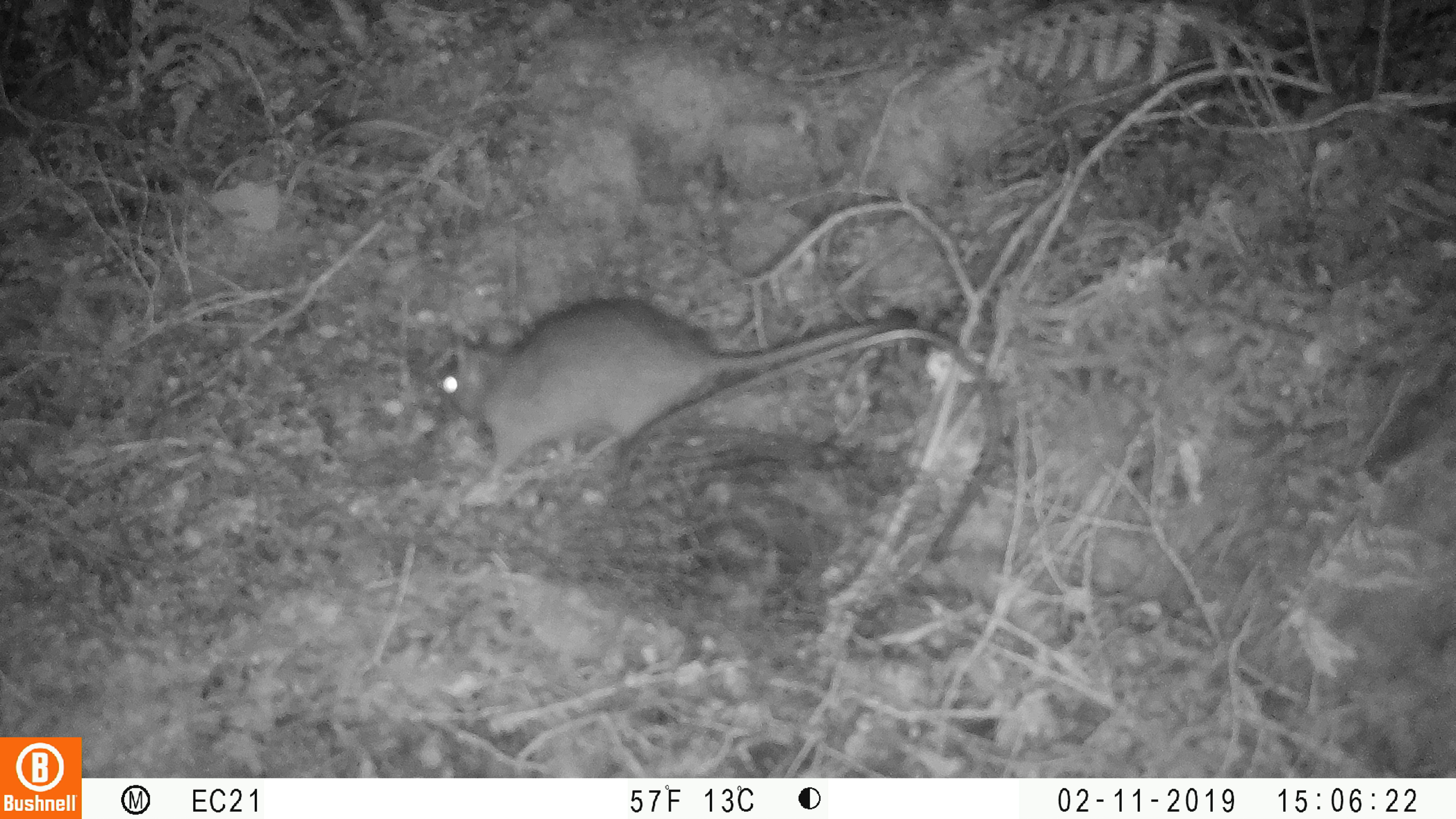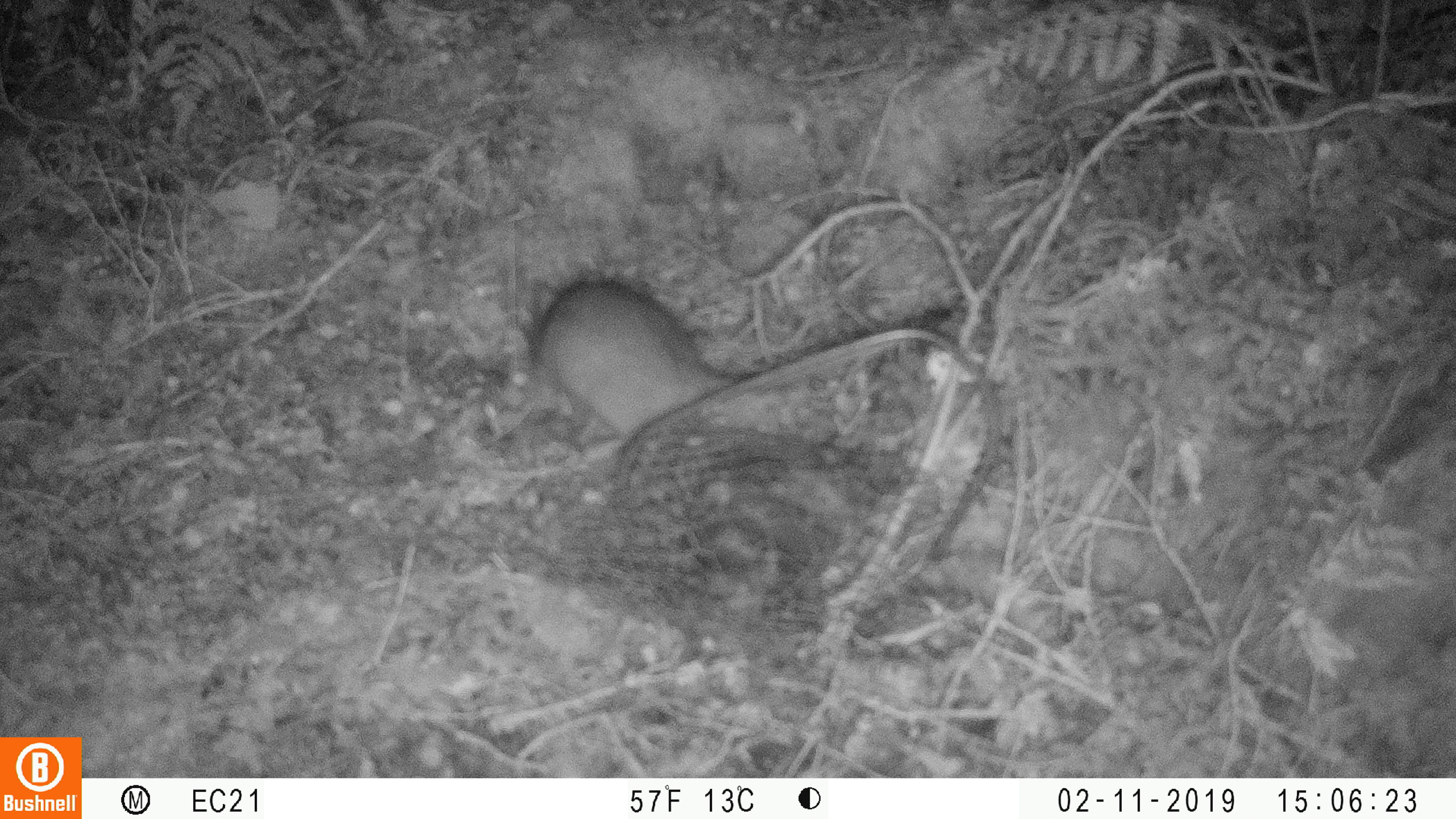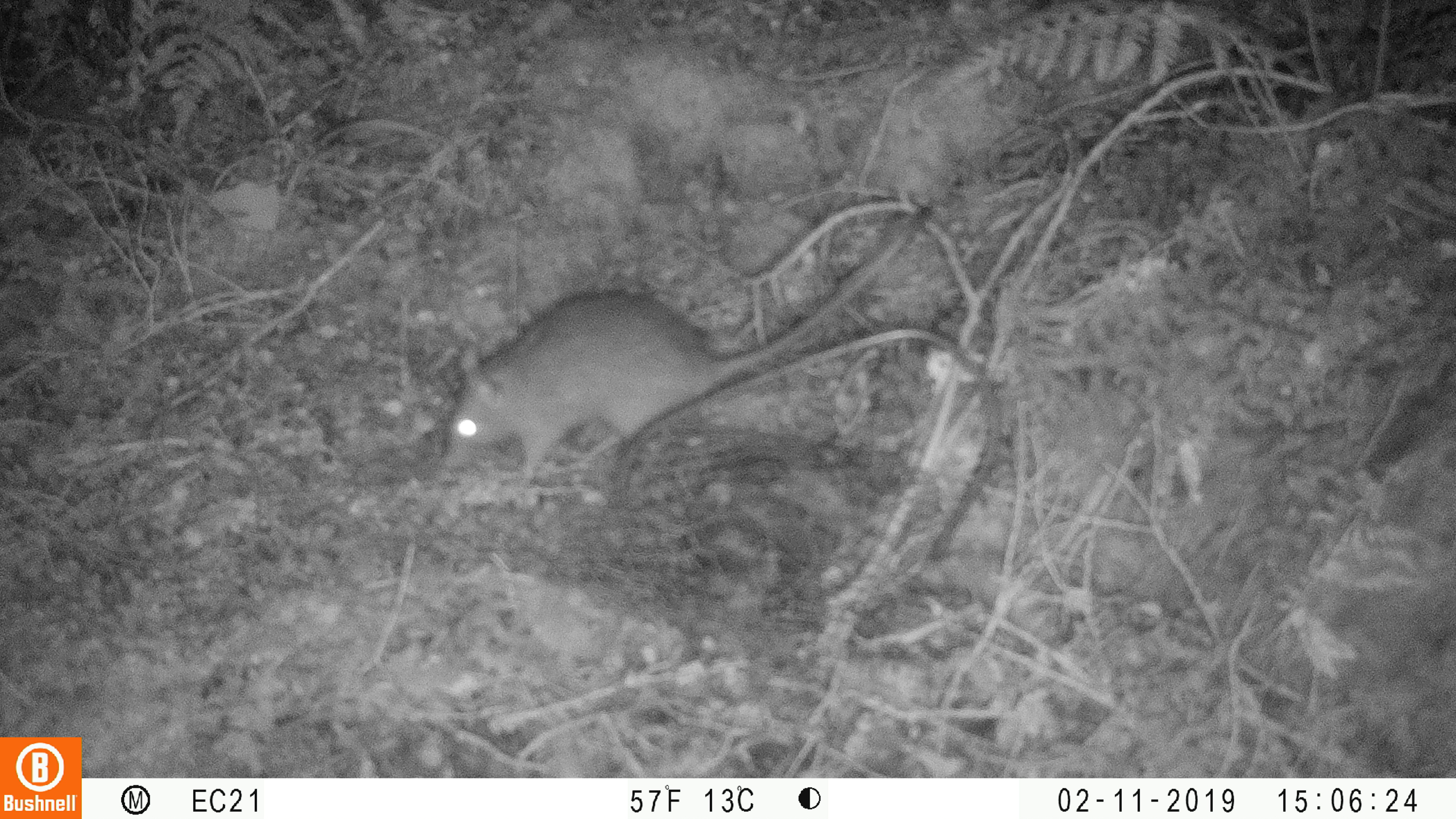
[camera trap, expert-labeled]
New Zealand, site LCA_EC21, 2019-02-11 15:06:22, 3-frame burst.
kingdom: Animalia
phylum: Chordata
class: Mammalia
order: Rodentia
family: Muridae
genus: Rattus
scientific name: Rattus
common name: rat